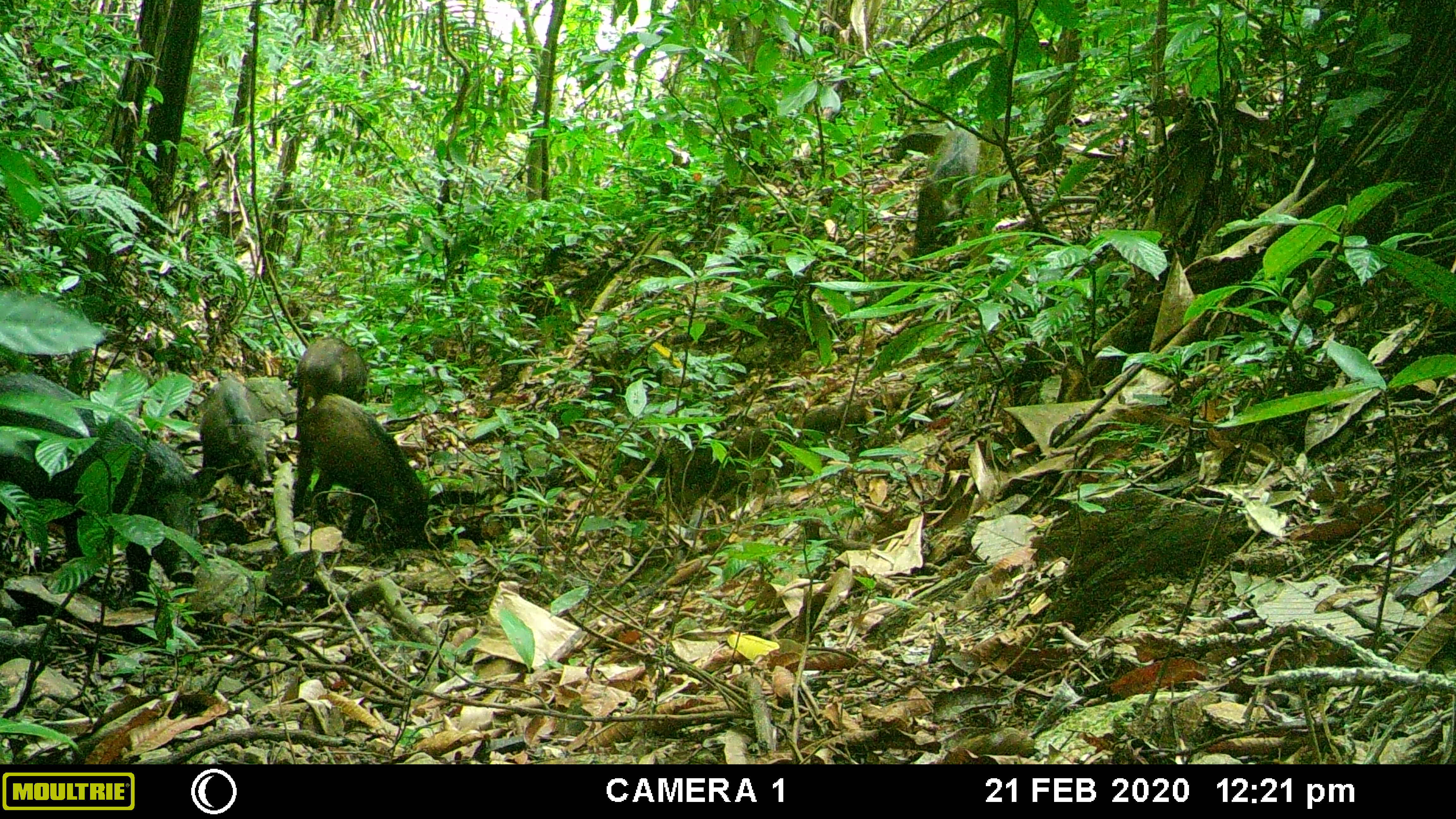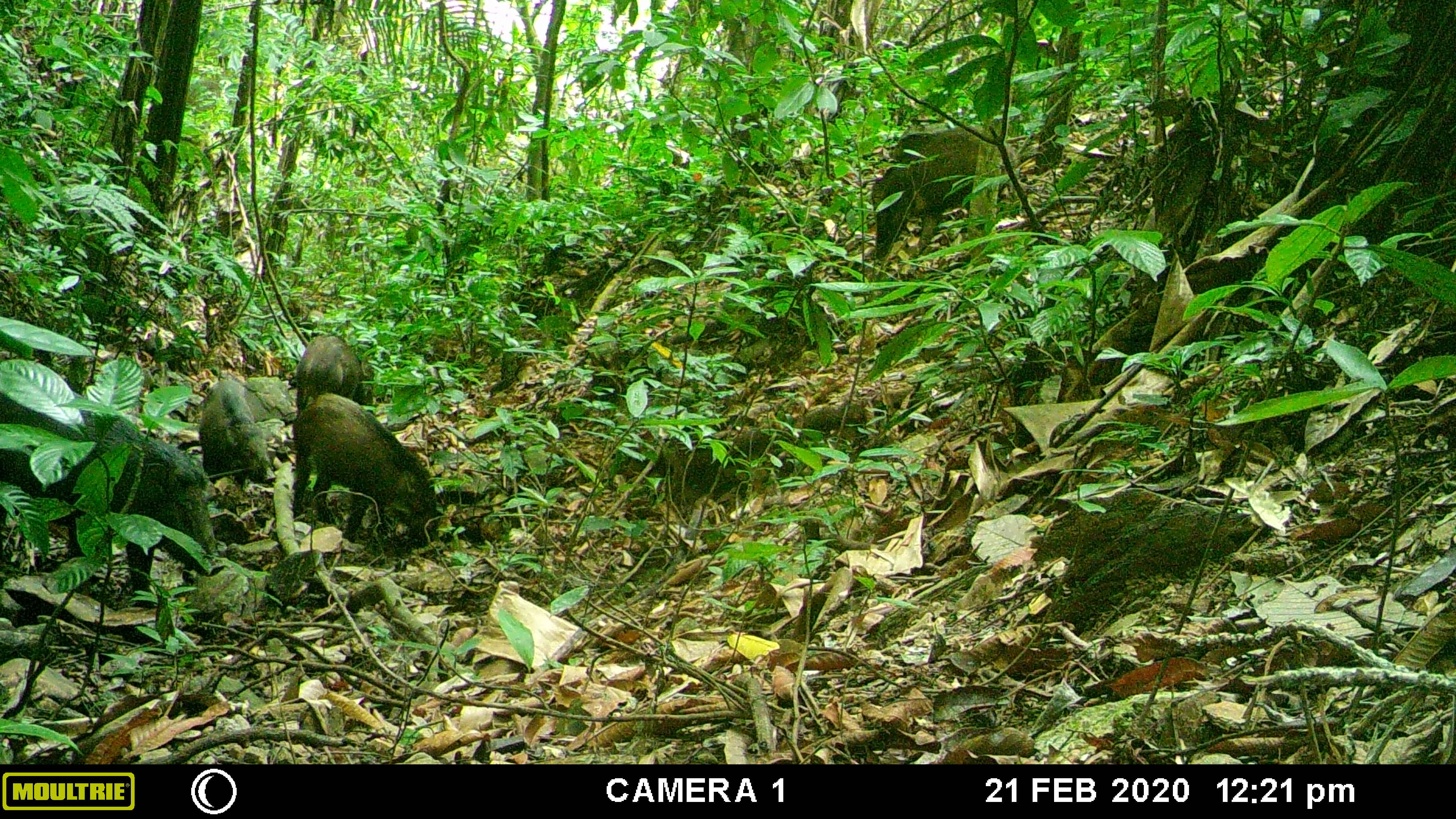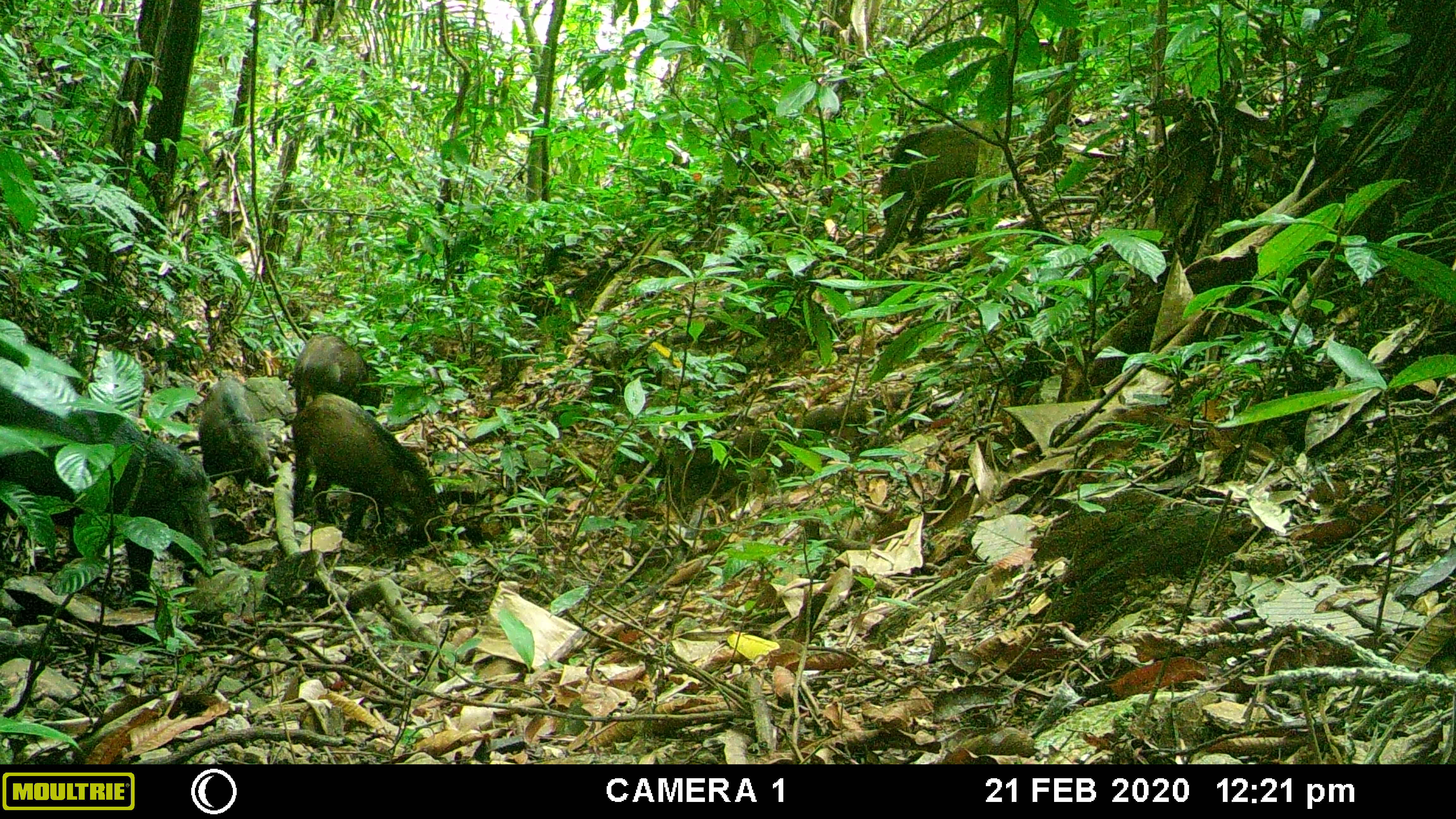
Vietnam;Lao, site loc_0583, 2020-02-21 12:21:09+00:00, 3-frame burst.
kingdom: Animalia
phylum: Chordata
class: Mammalia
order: Artiodactyla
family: Suidae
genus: Sus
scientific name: Sus scrofa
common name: eurasian wild pig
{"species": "eurasian wild pig (Sus scrofa)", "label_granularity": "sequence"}